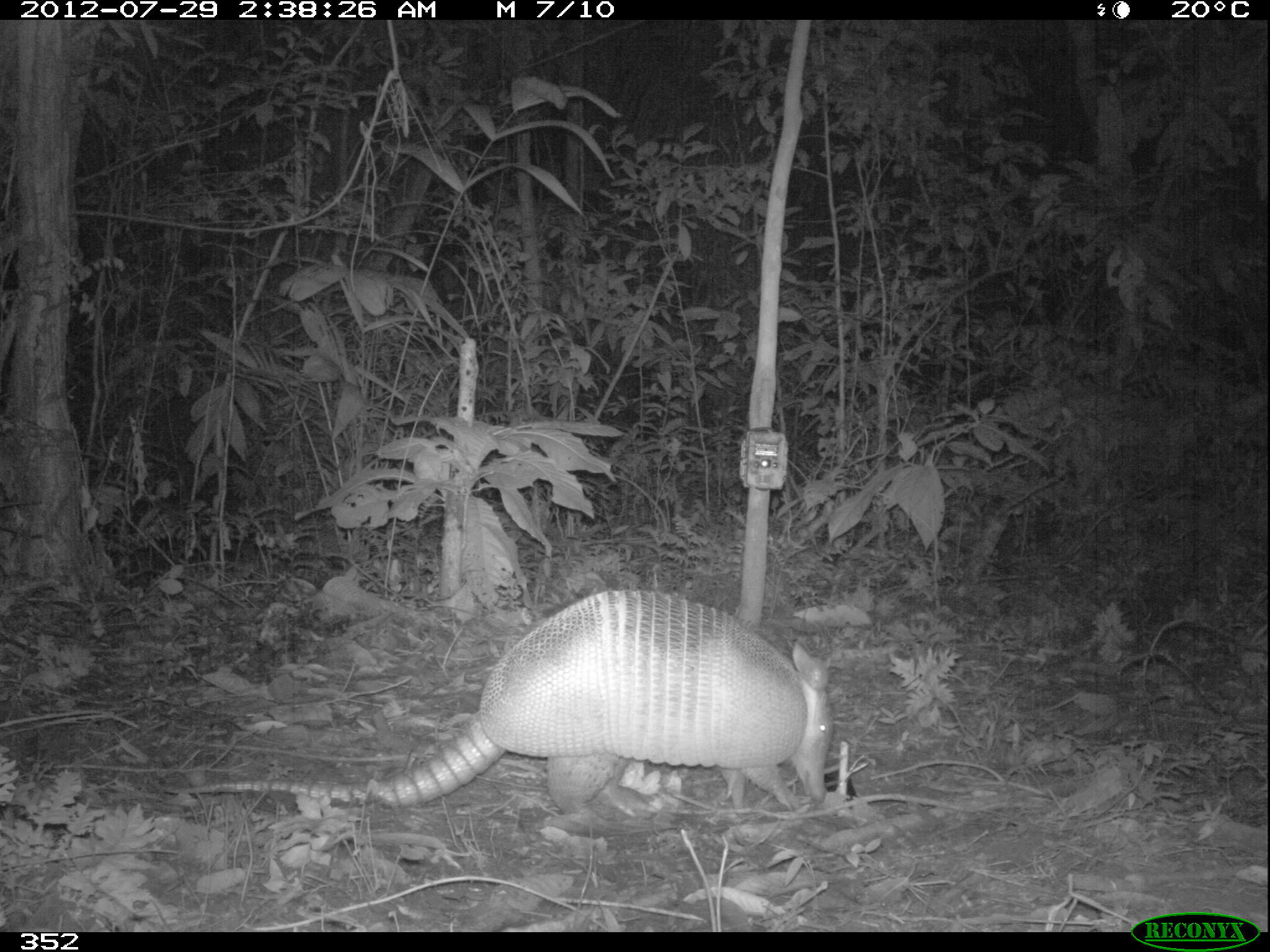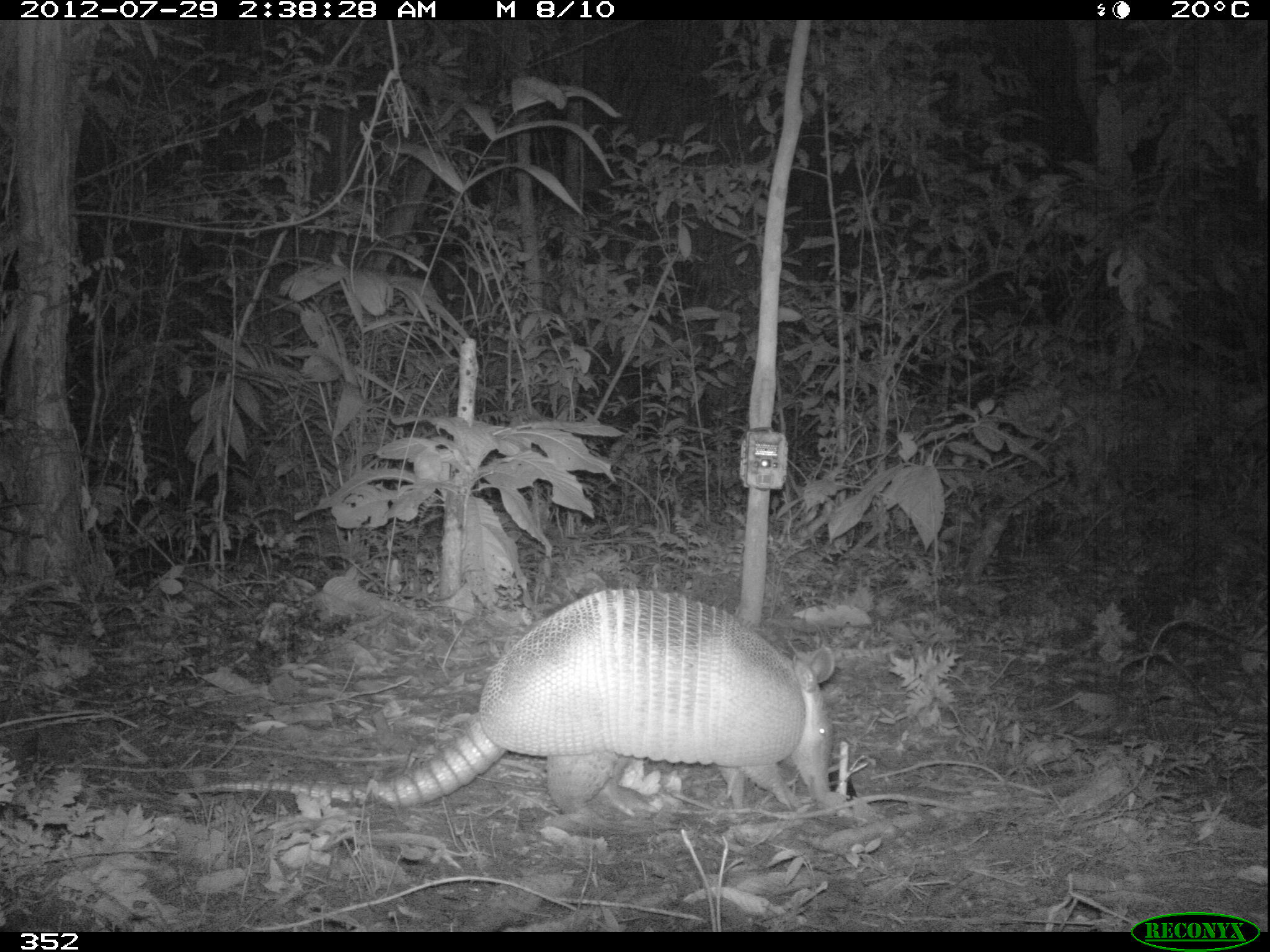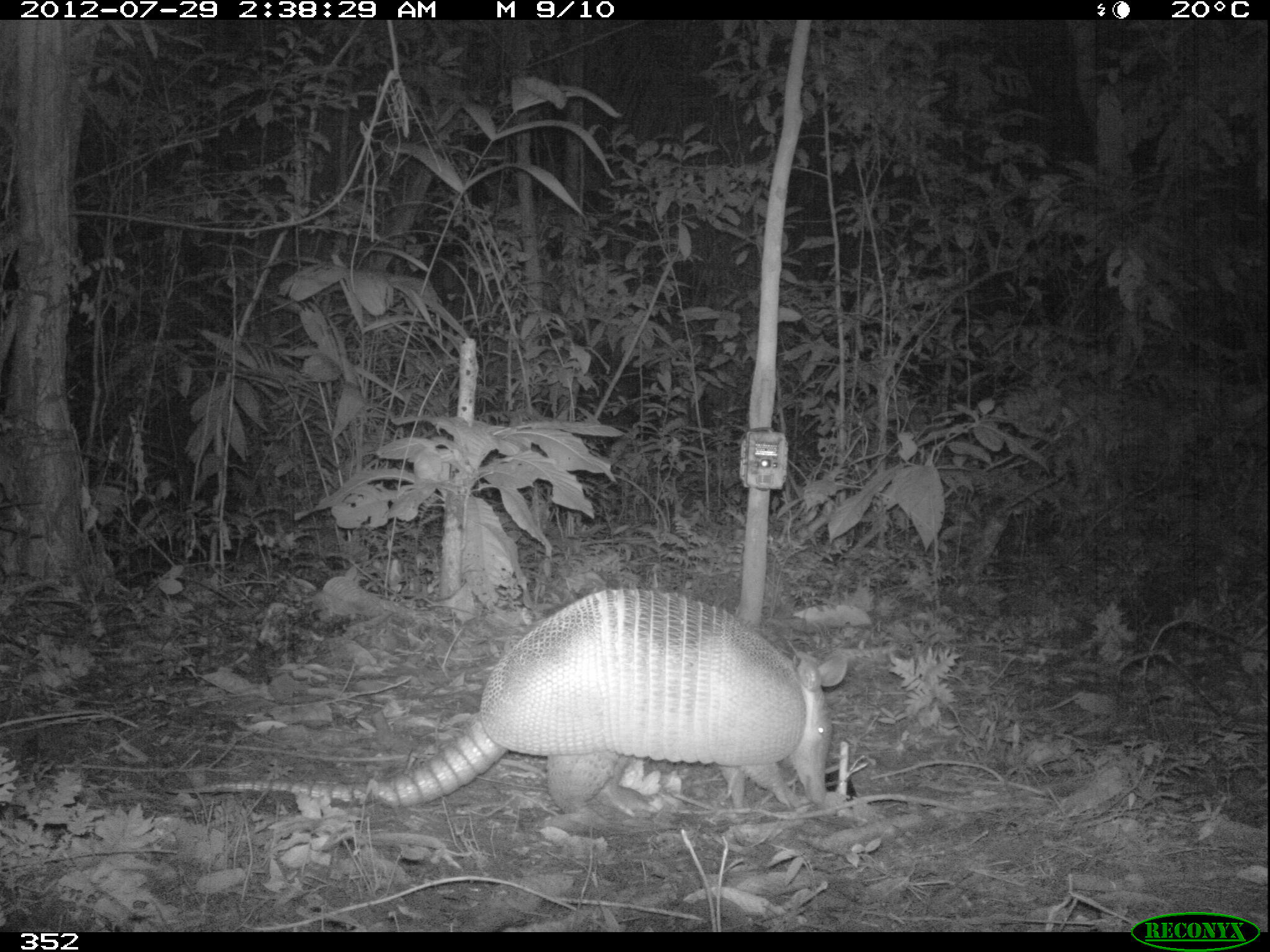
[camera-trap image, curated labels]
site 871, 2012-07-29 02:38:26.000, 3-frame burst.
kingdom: Animalia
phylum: Chordata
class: Mammalia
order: Cingulata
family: Dasypodidae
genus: Dasypus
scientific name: Dasypus novemcinctus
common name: nine-banded armadillo